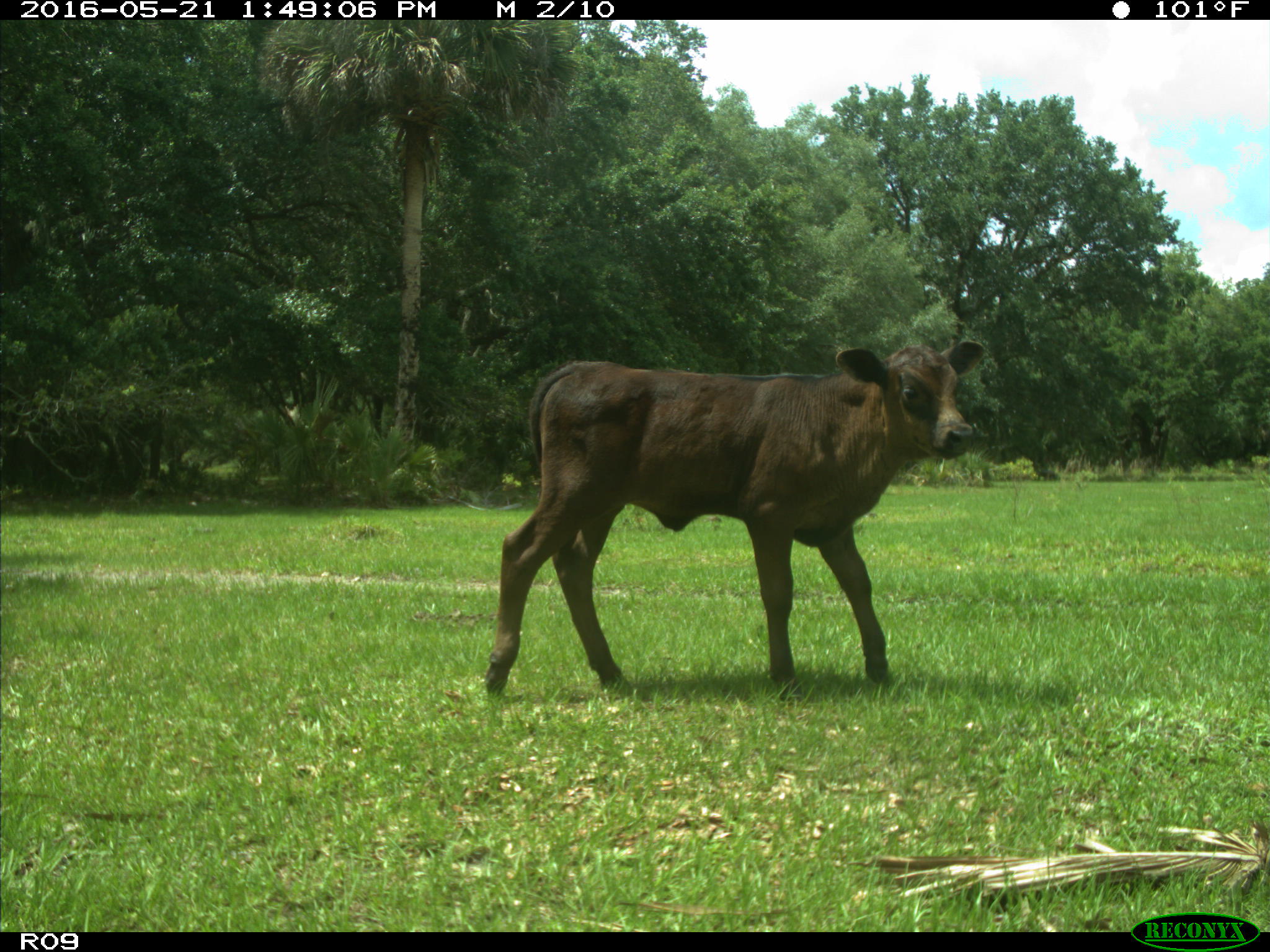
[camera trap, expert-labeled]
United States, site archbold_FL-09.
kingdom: Animalia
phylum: Chordata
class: Mammalia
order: Artiodactyla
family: Bovidae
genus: Bos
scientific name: Bos taurus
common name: domestic cow